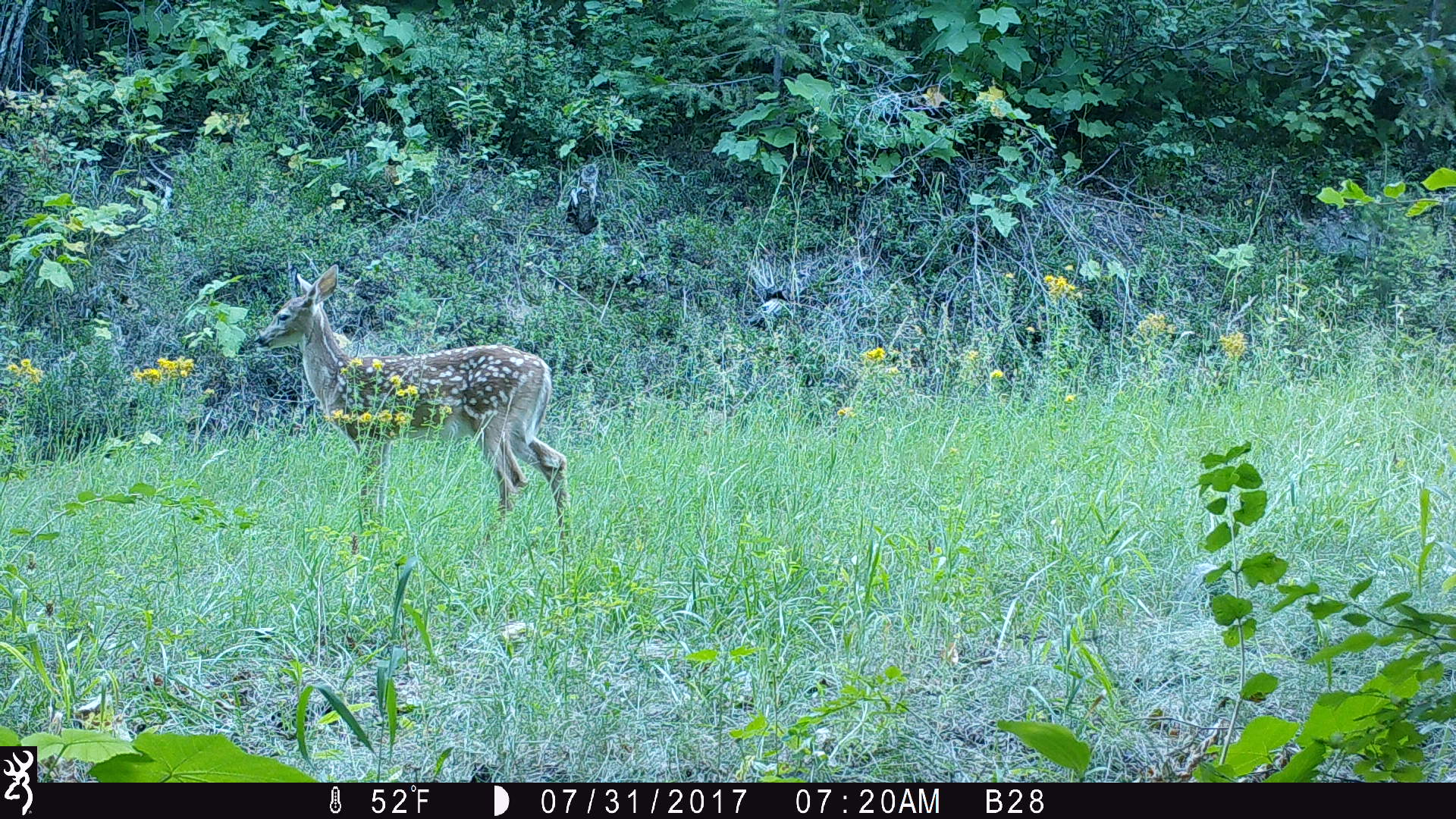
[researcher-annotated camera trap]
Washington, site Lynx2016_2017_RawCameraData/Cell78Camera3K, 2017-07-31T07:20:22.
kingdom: Animalia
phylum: Chordata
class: Mammalia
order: Artiodactyla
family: Cervidae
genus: Odocoileus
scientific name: Odocoileus hemionus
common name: mule deer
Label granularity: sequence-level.